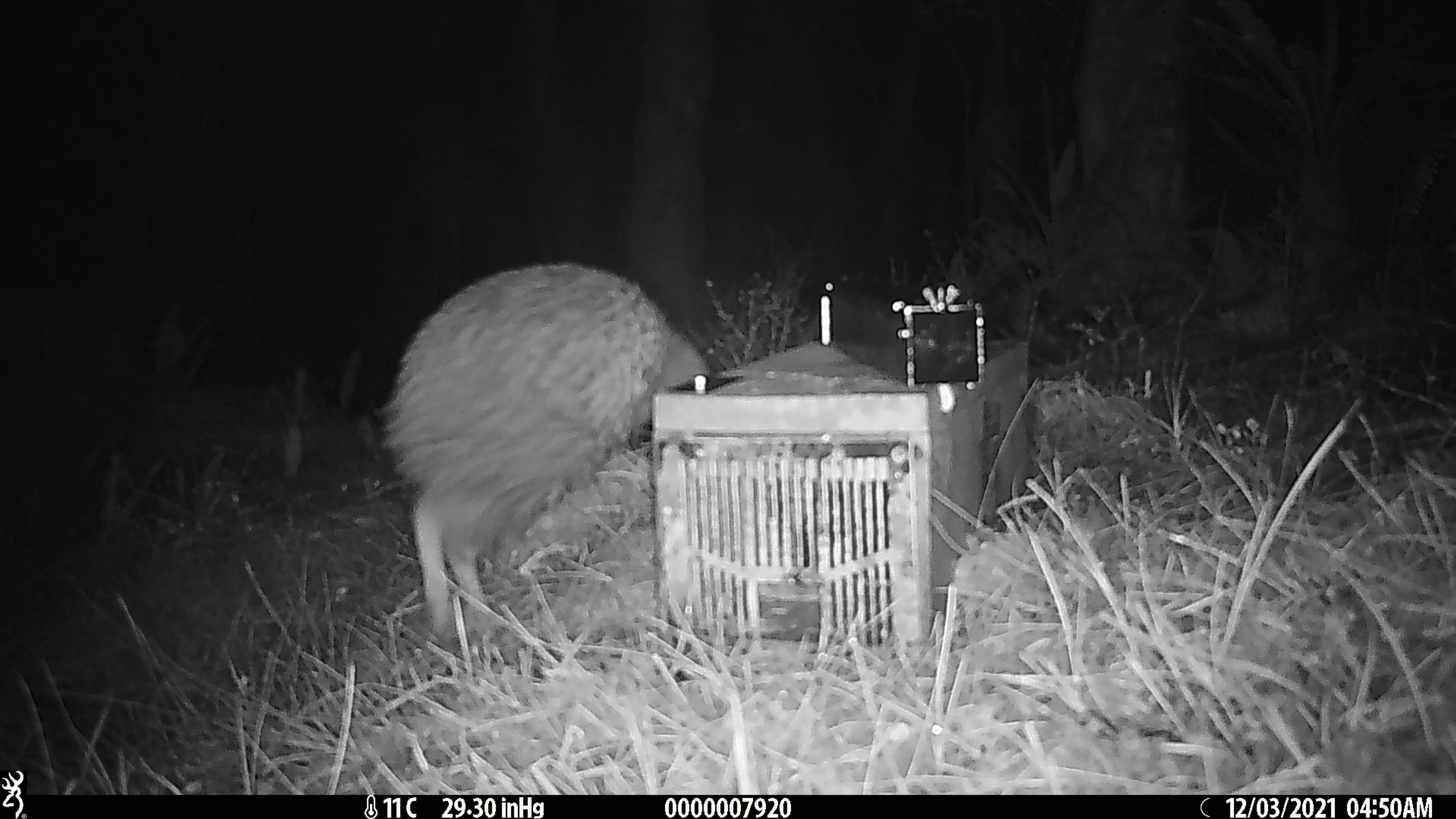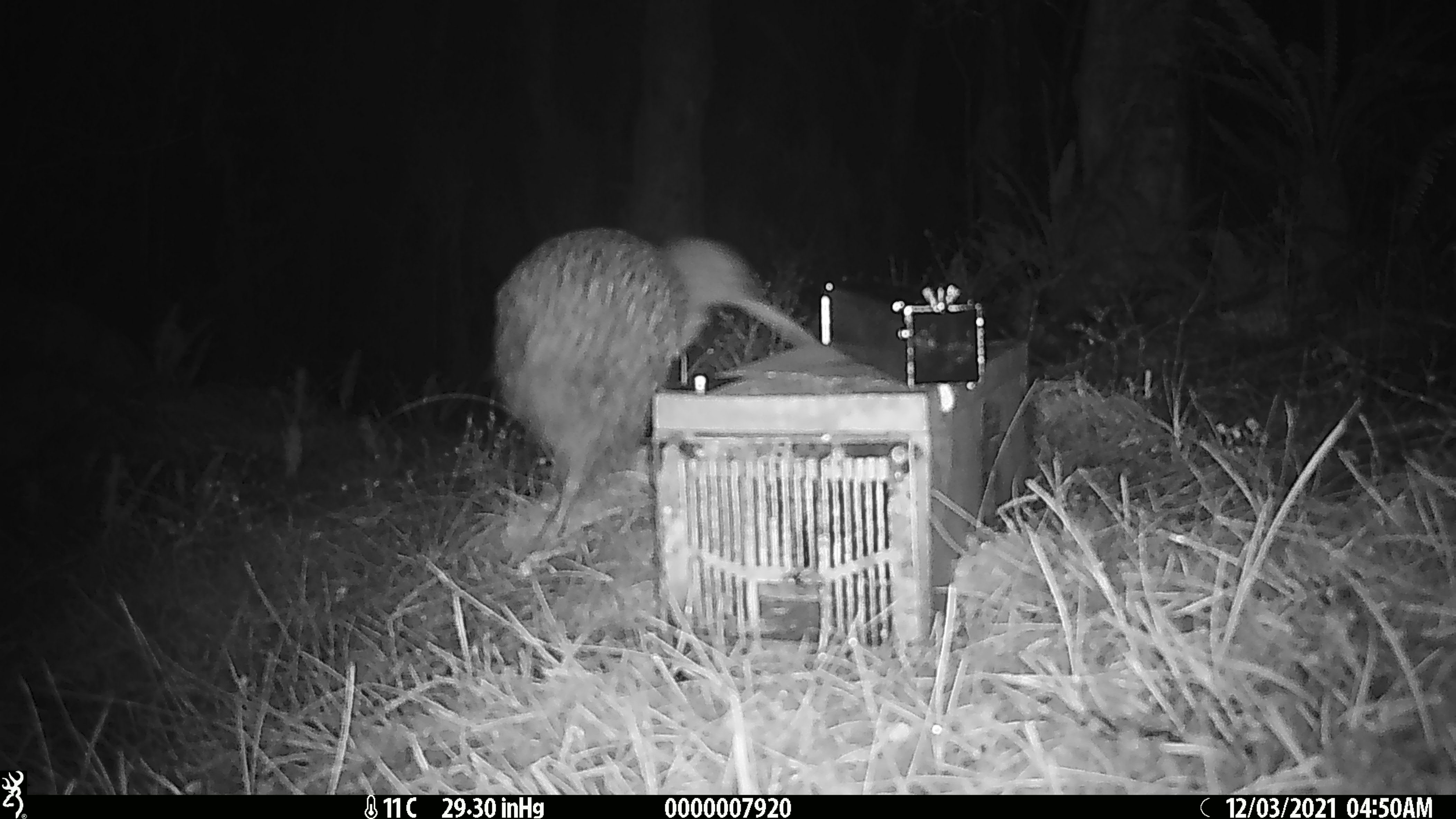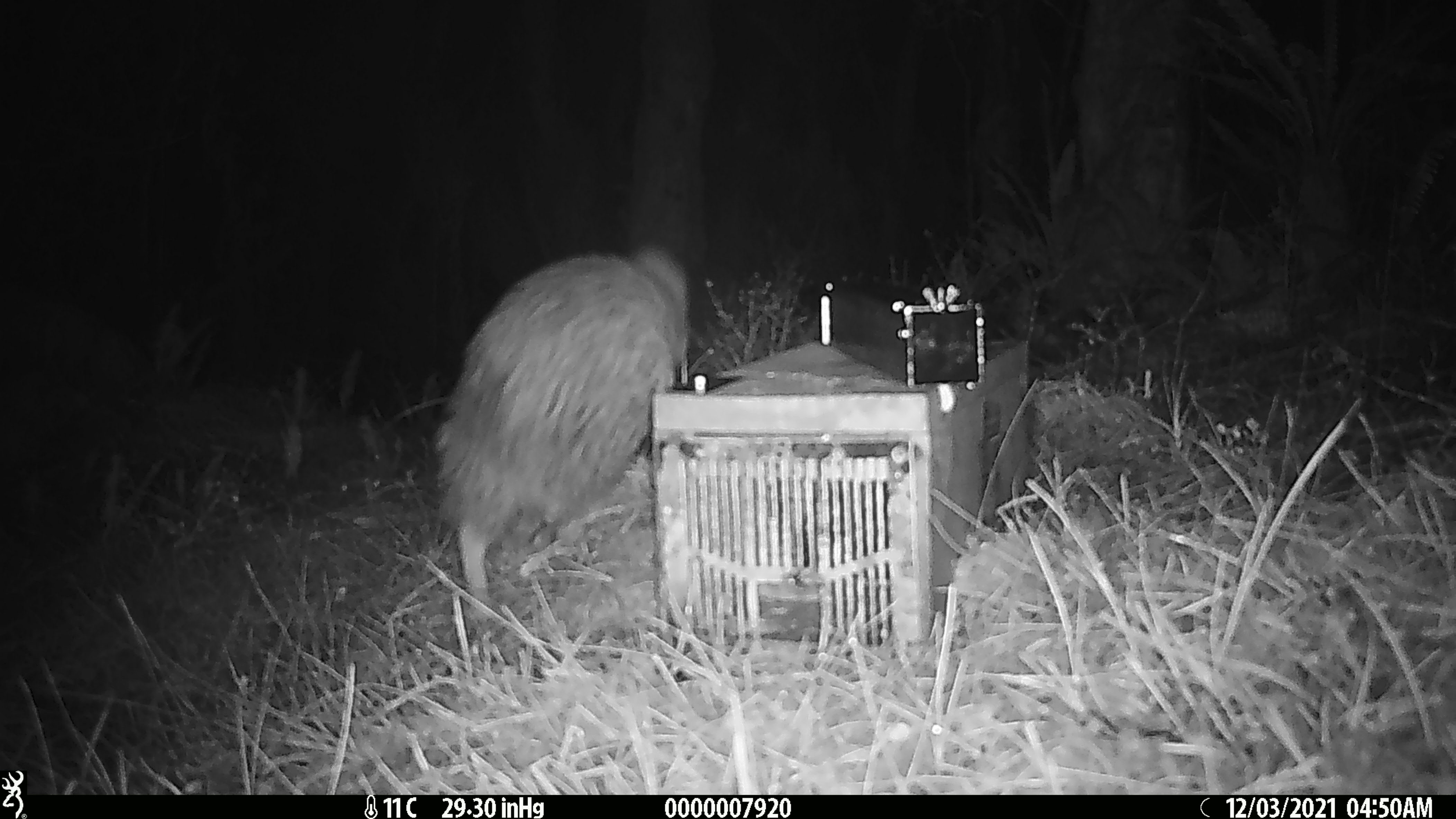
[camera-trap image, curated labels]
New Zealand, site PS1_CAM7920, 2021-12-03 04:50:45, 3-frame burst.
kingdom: Animalia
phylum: Chordata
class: Aves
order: Apterygiformes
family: Apterygidae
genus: Apteryx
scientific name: Apteryx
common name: kiwi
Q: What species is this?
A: Kiwi (Apteryx).